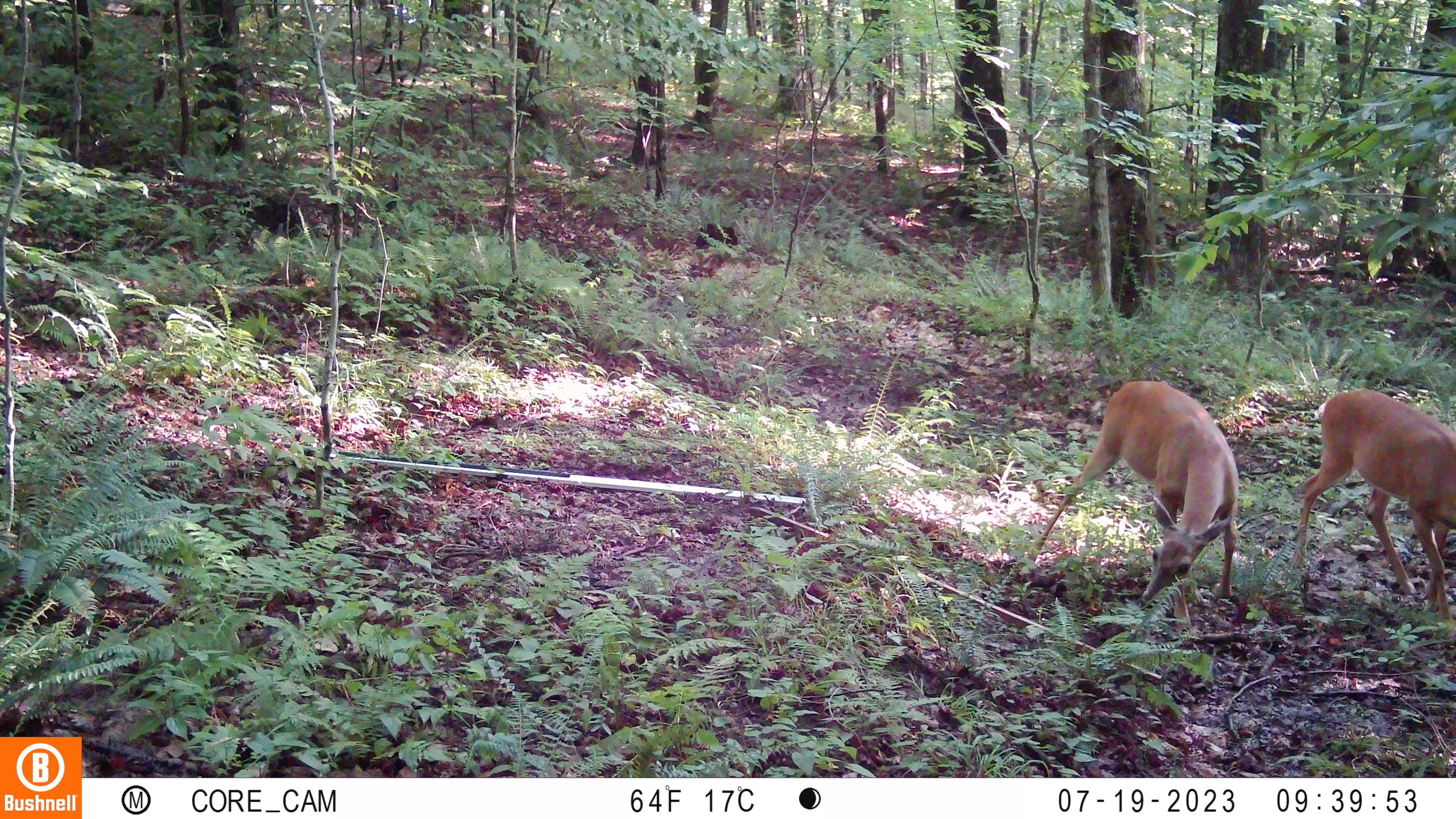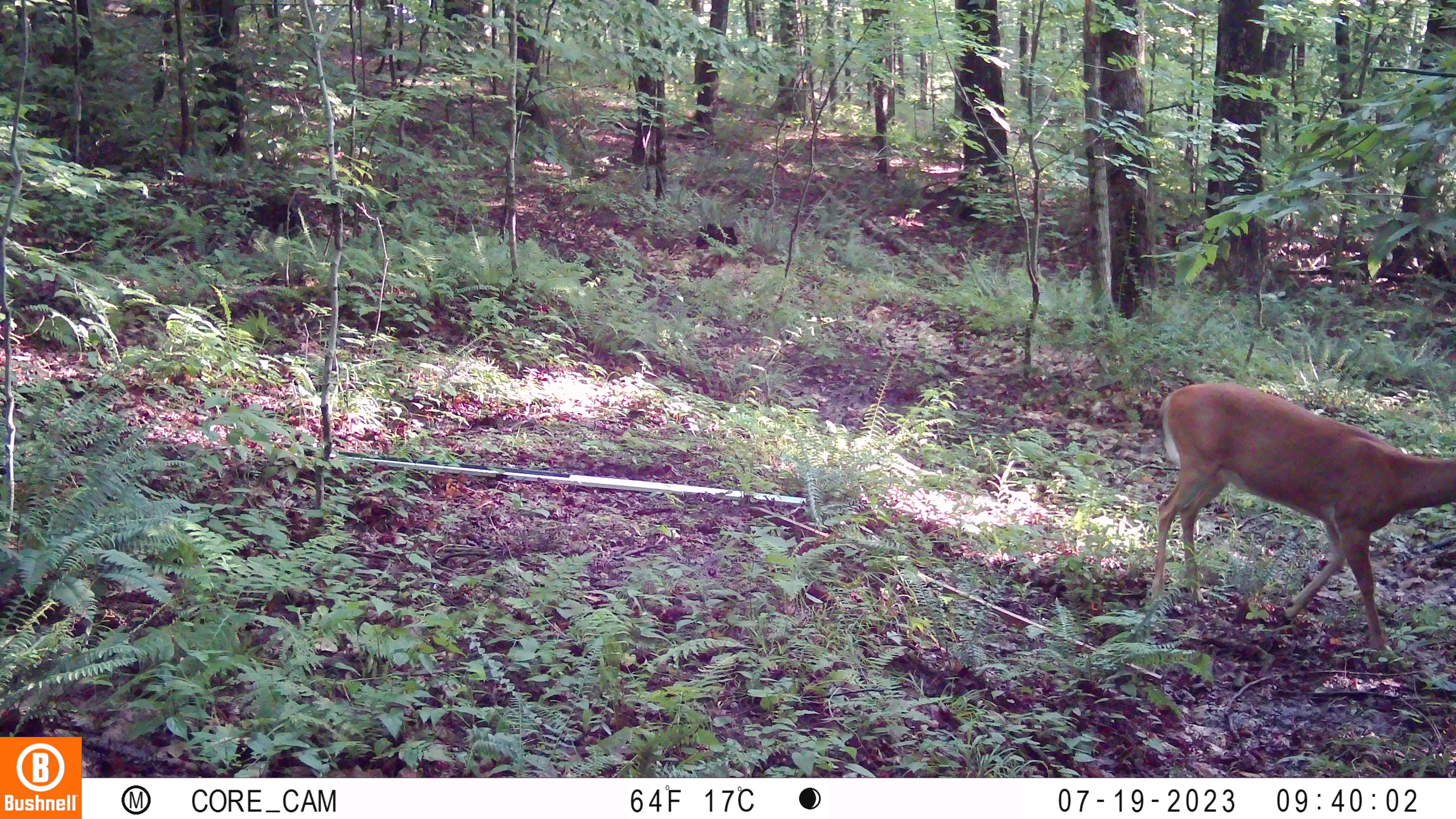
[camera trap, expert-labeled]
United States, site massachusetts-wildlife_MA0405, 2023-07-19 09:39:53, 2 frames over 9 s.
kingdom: Animalia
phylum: Chordata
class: Mammalia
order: Artiodactyla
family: Cervidae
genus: Odocoileus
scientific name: Odocoileus virginianus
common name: white-tailed deer